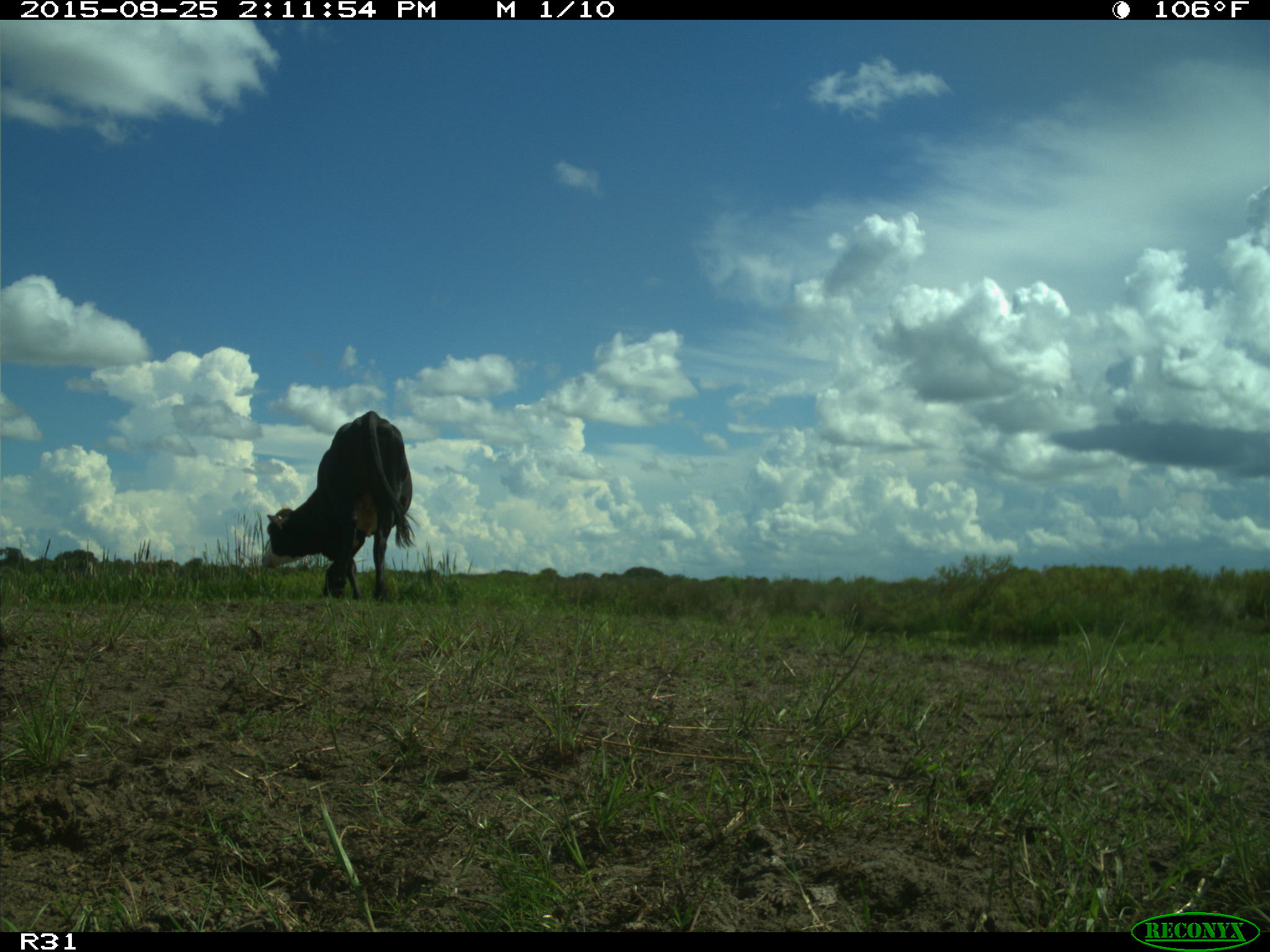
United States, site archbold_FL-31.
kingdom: Animalia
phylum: Chordata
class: Mammalia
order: Artiodactyla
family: Bovidae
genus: Bos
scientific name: Bos taurus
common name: domestic cow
Bos taurus (domestic cow).